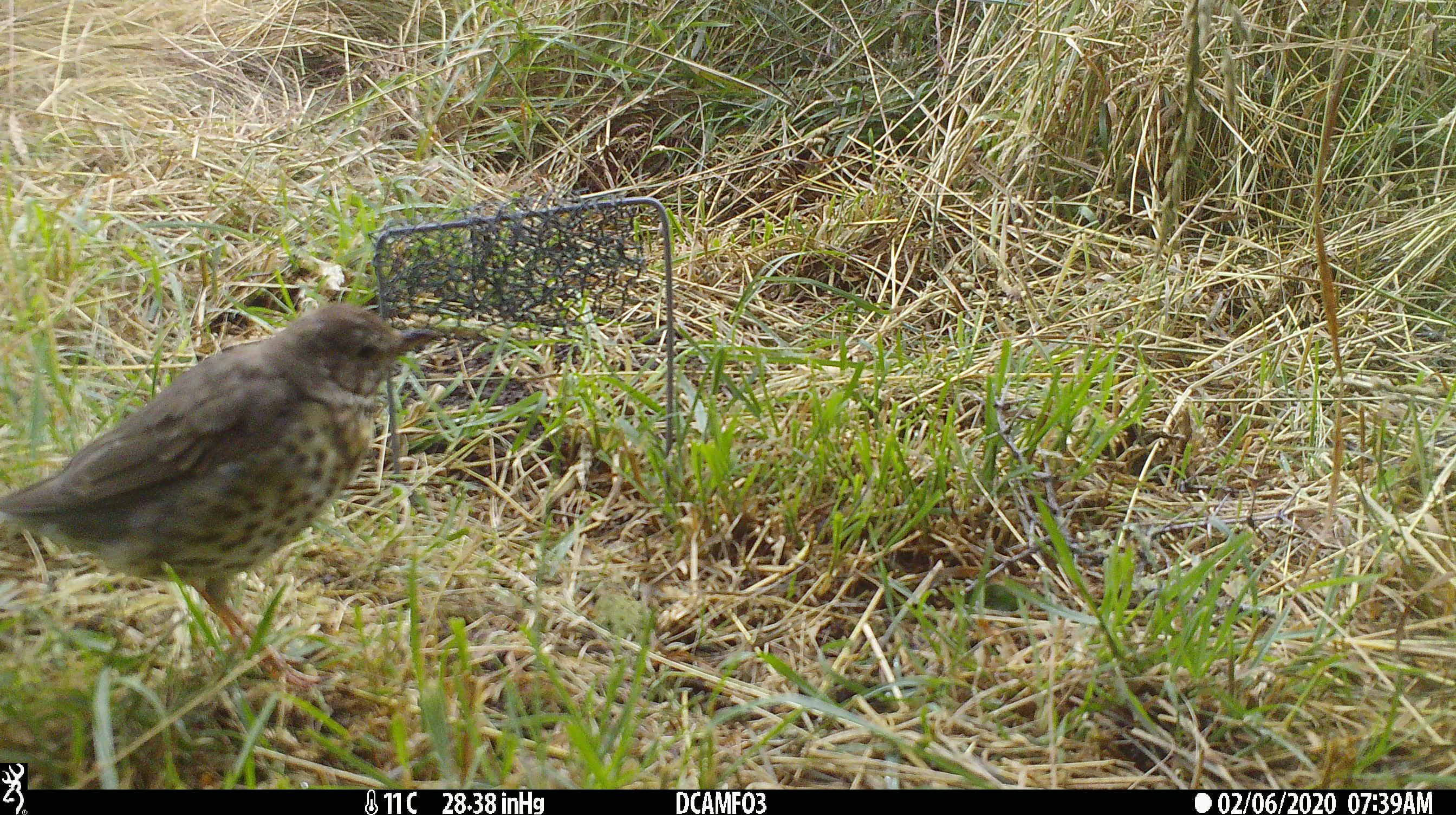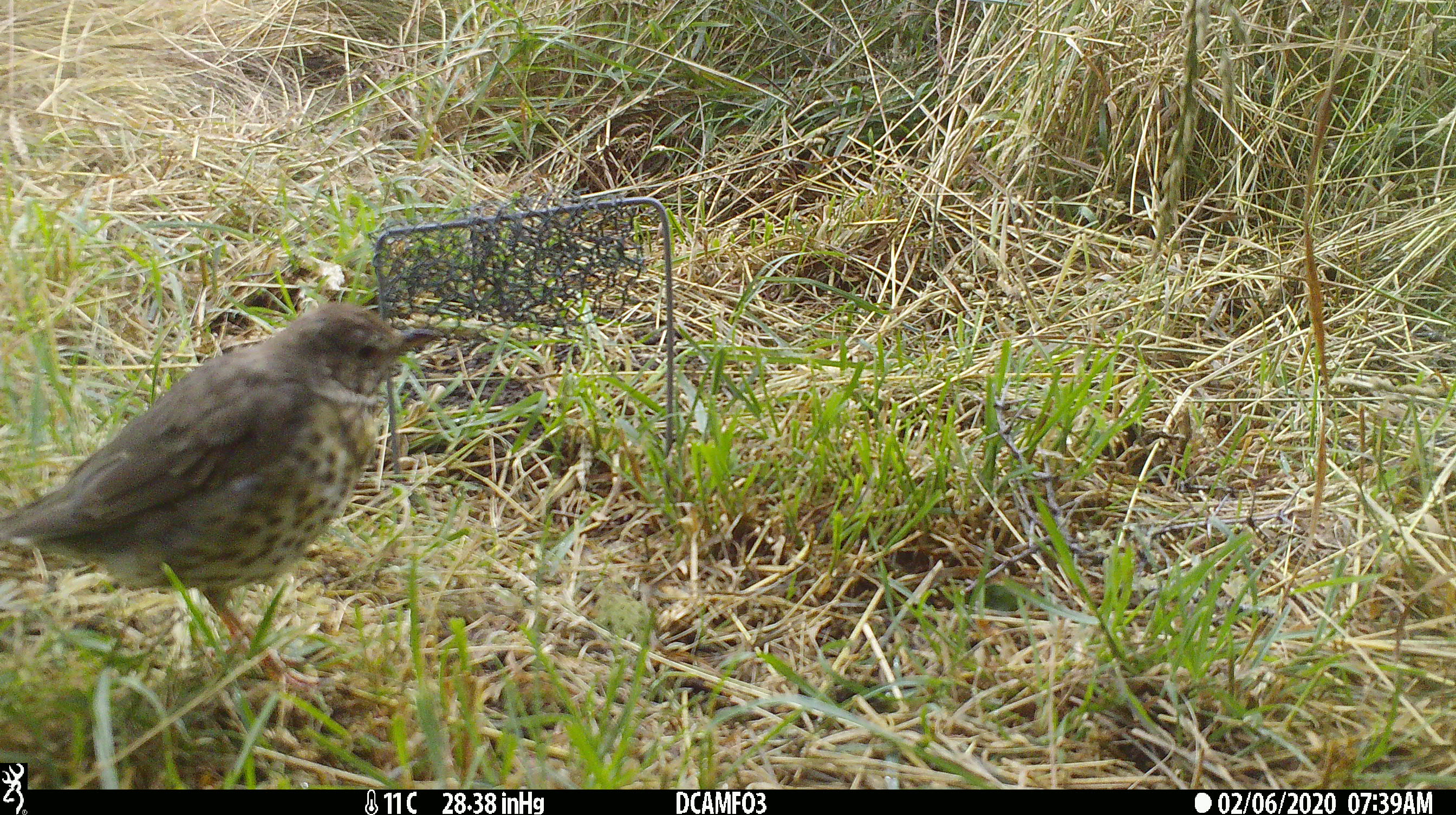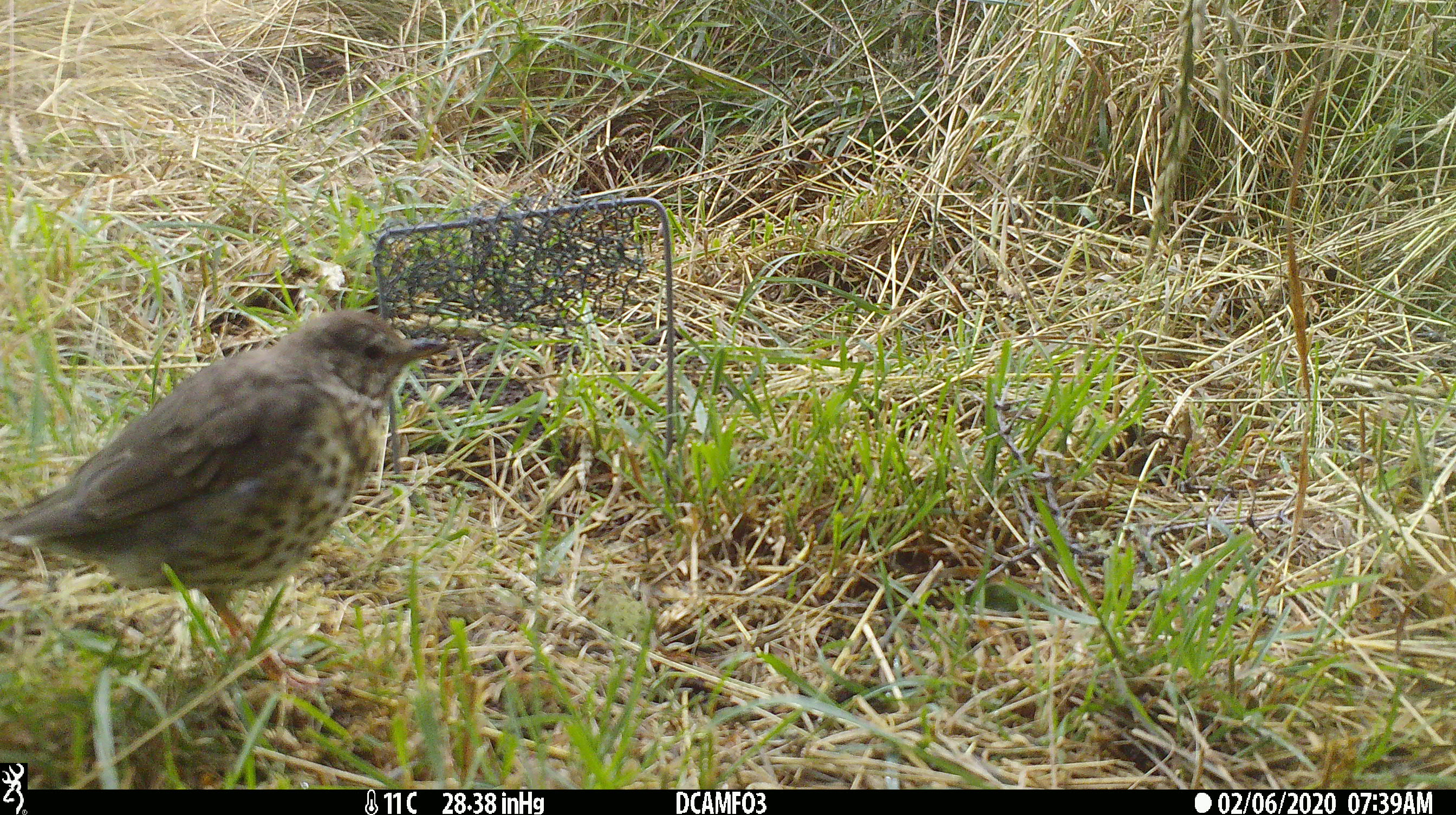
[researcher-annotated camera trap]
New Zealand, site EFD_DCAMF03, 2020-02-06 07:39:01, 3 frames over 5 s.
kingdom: Animalia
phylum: Chordata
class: Aves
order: Passeriformes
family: Turdidae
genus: Turdus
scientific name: Turdus philomelos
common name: song thrush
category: thrush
Thrush (song thrush) (Turdus philomelos).